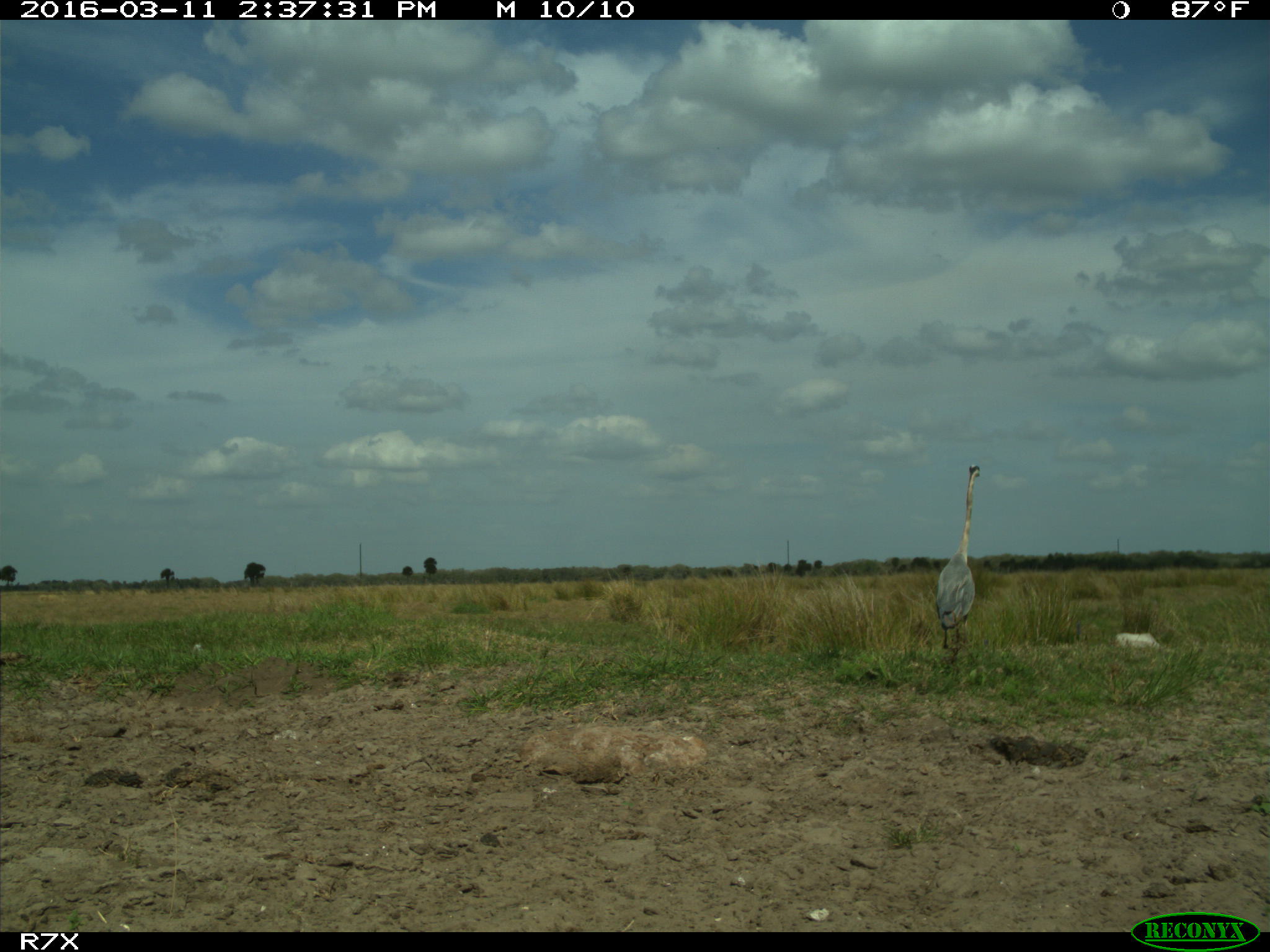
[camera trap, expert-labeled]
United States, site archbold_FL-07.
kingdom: Animalia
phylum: Chordata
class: Aves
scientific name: Aves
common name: birds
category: unidentified bird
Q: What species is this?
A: Unidentified bird (birds) (Aves).